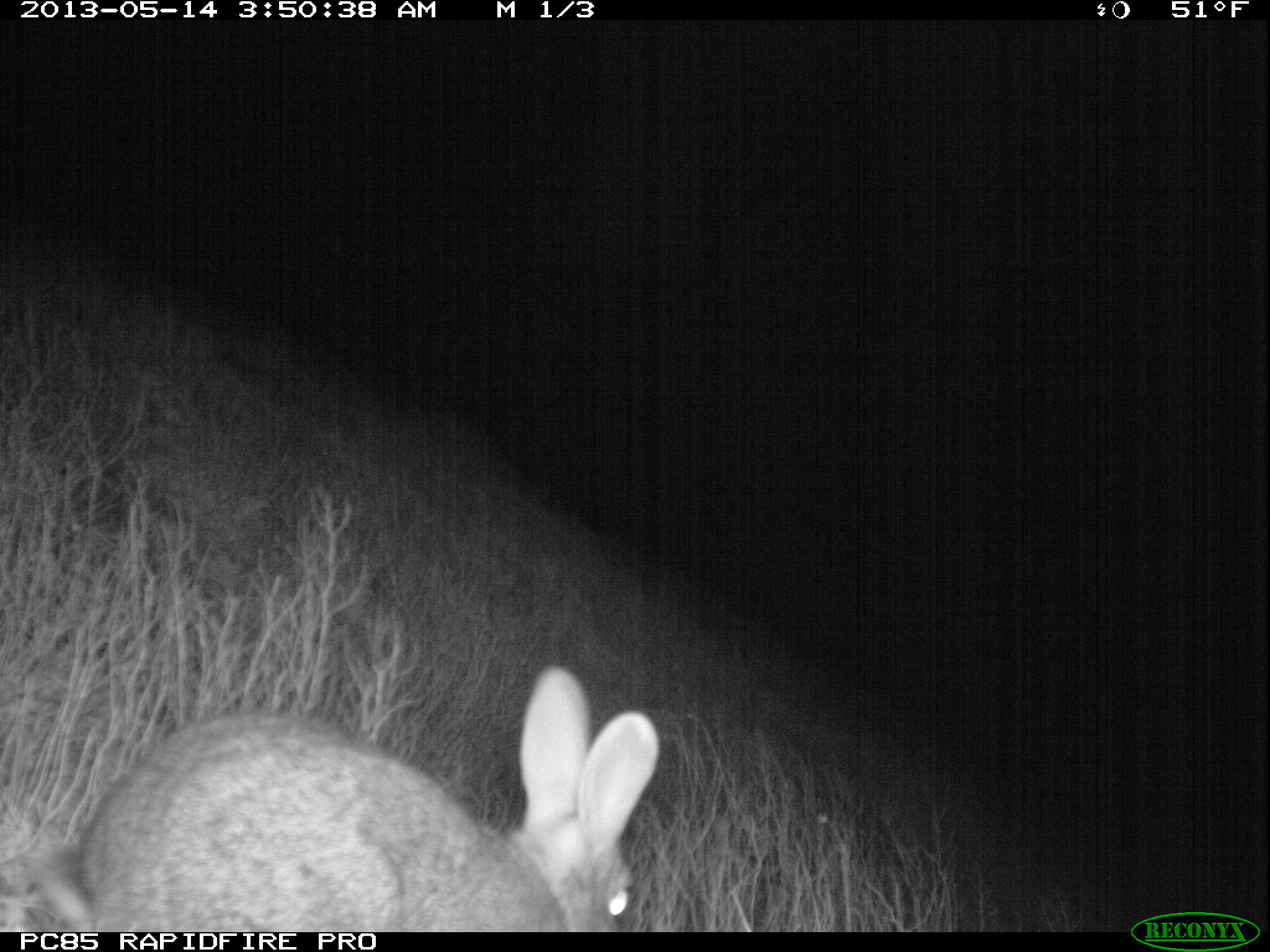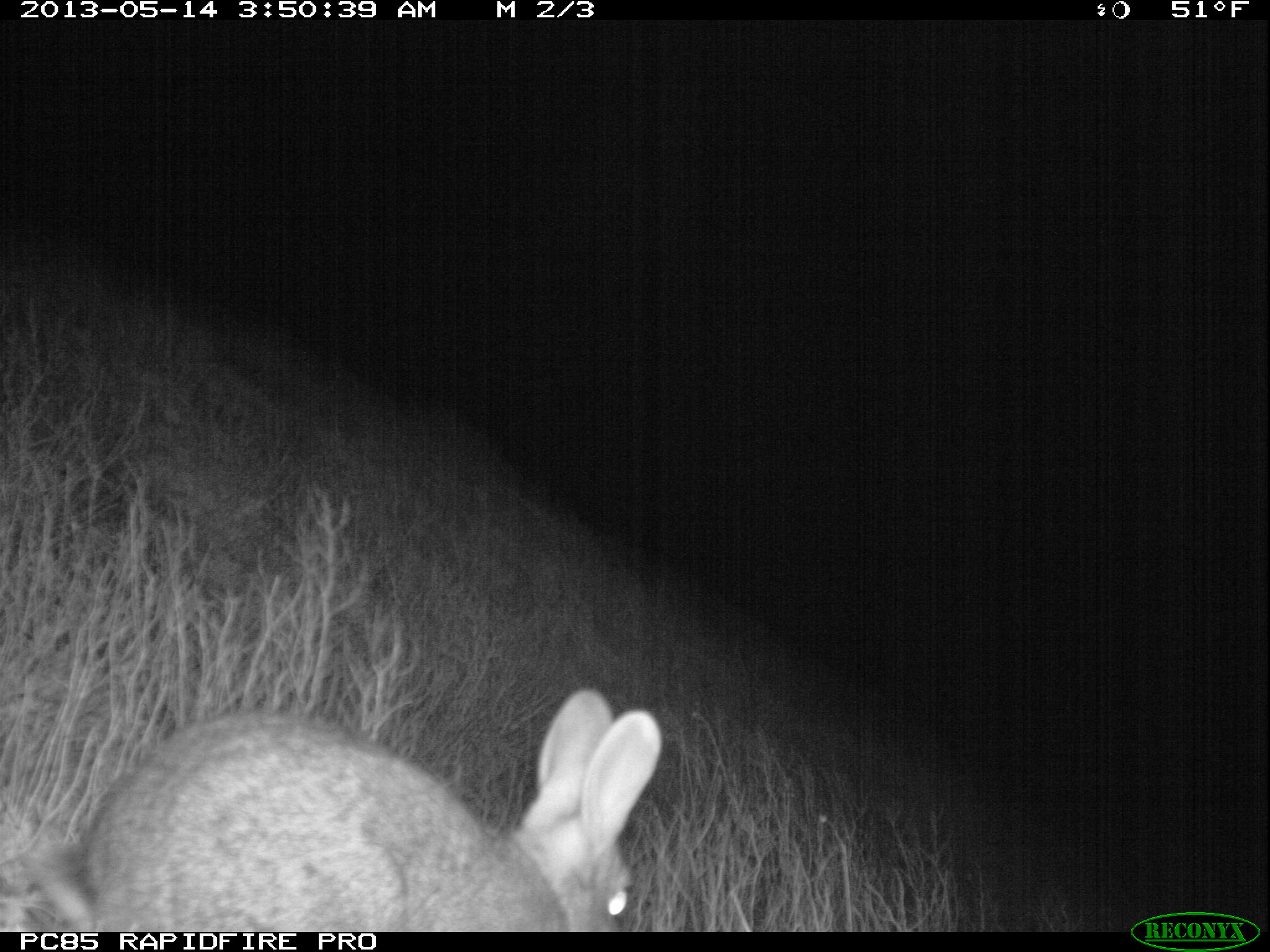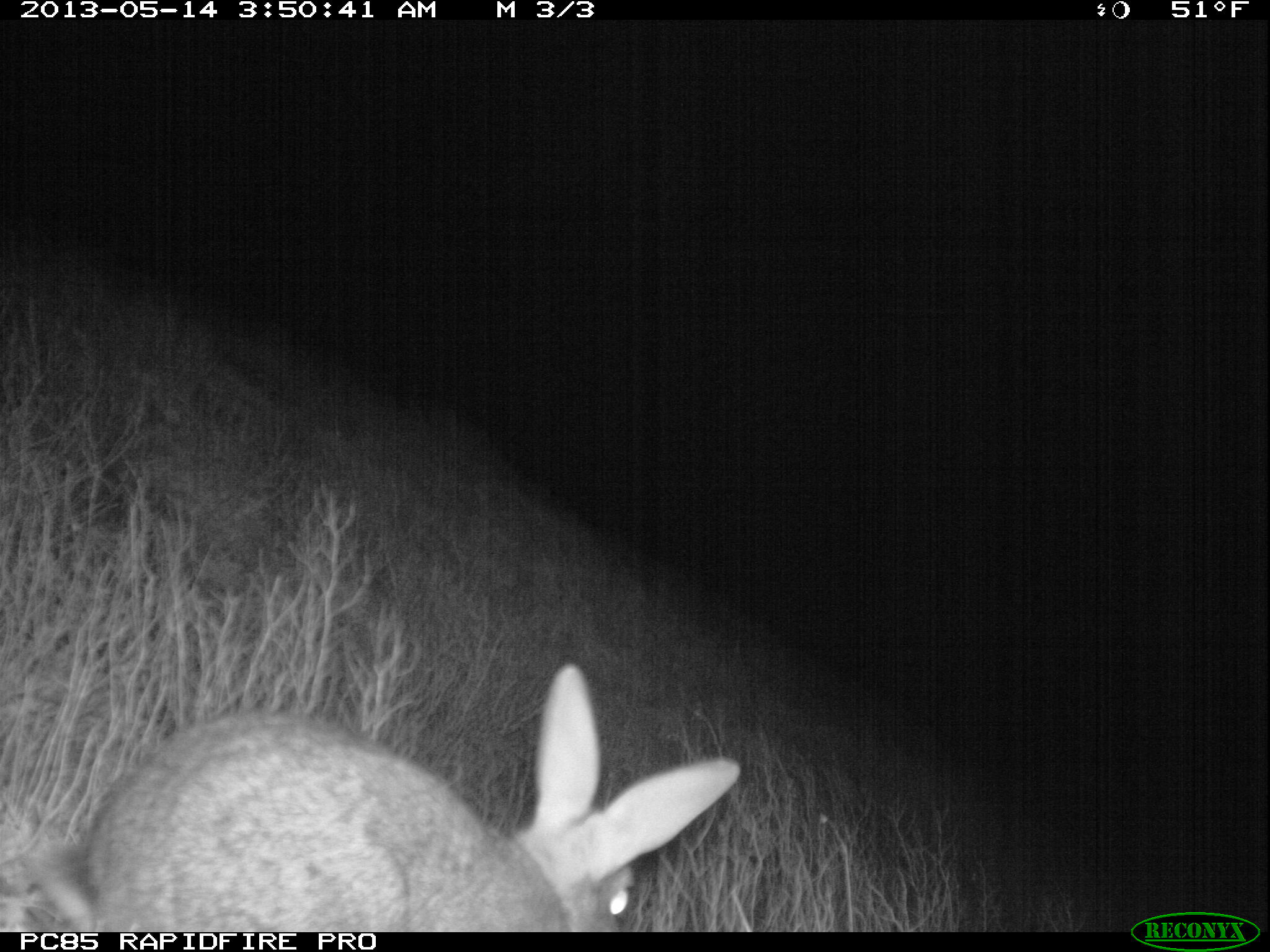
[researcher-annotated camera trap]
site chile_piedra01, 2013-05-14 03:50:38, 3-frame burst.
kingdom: Animalia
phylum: Chordata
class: Mammalia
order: Lagomorpha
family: Leporidae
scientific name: Leporidae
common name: rabbits and hares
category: rabbit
Rabbit (rabbits and hares) (Leporidae).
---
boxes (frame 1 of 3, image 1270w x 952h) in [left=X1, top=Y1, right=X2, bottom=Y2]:
rabbit: [left=9, top=667, right=653, bottom=929]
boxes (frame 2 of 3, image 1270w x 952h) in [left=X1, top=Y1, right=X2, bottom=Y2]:
rabbit: [left=14, top=688, right=661, bottom=930]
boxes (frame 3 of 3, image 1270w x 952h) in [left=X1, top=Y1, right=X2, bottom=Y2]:
rabbit: [left=12, top=665, right=734, bottom=928]